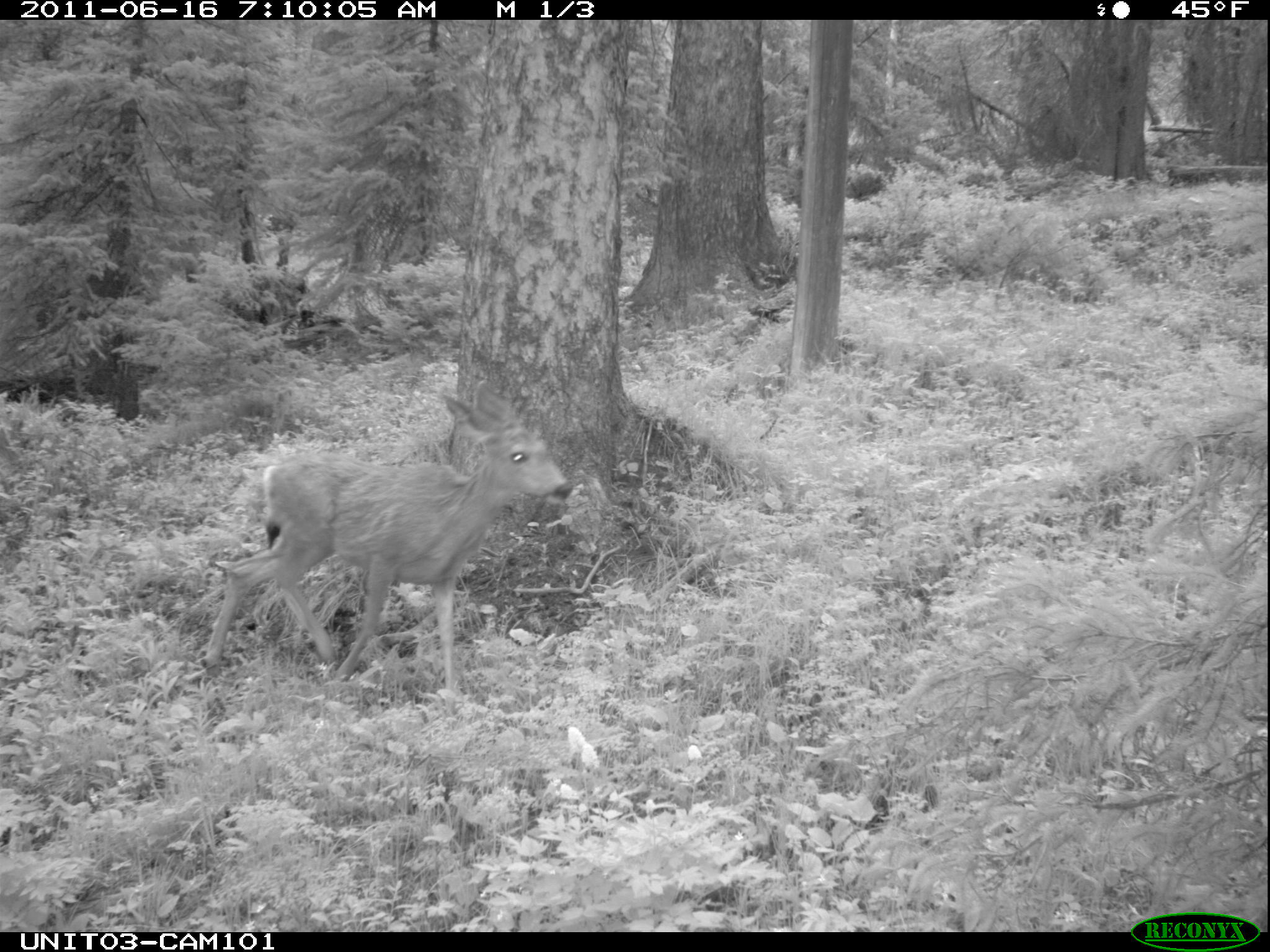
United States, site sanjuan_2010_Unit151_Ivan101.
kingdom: Animalia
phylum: Chordata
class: Mammalia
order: Artiodactyla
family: Cervidae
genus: Odocoileus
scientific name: Odocoileus hemionus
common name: mule deer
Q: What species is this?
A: Odocoileus hemionus (mule deer).